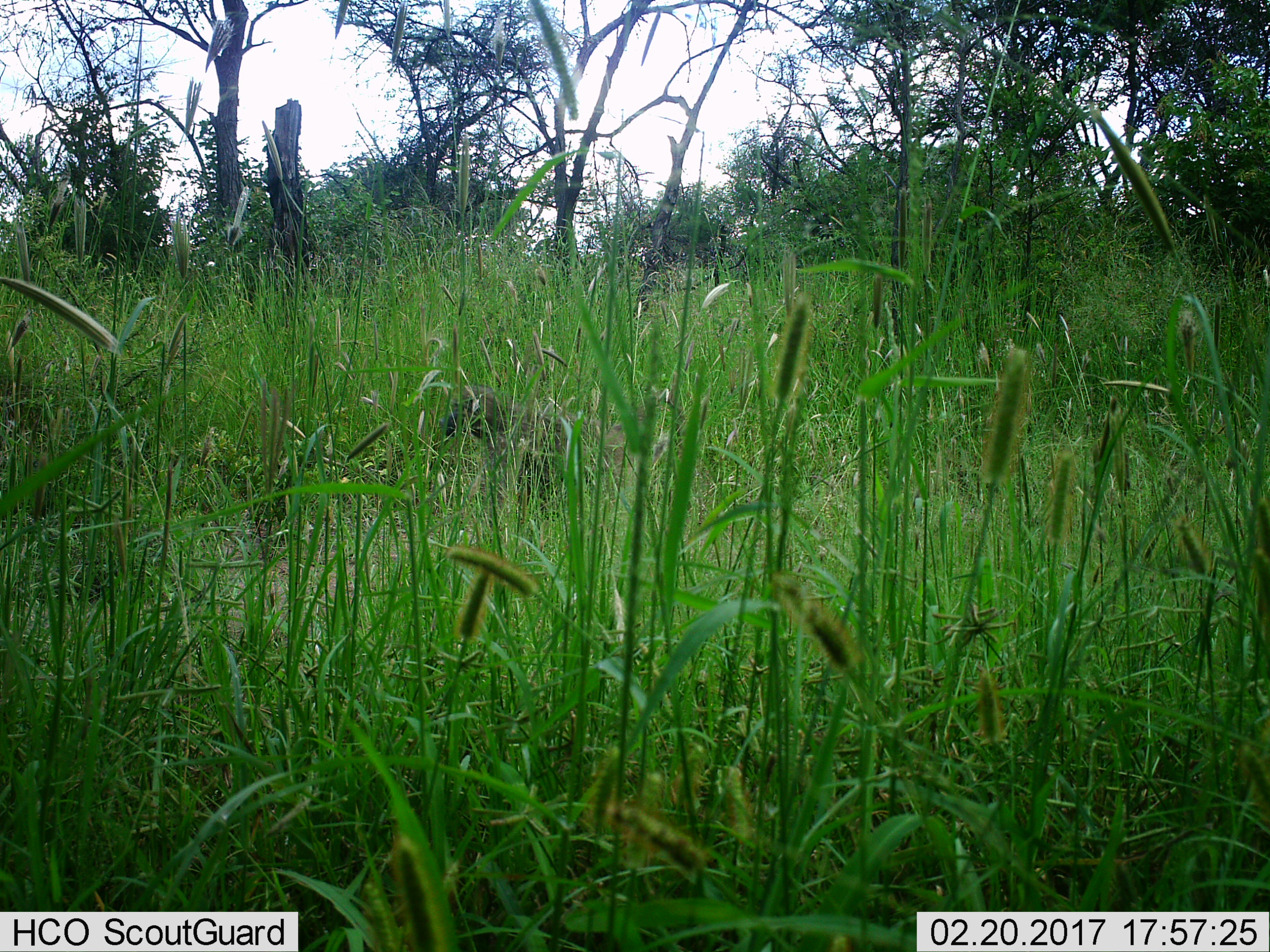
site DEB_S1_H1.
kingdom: Animalia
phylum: Chordata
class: Mammalia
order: Primates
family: Cercopithecidae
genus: Papio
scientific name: Papio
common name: baboon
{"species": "baboon (Papio)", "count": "1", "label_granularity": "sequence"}